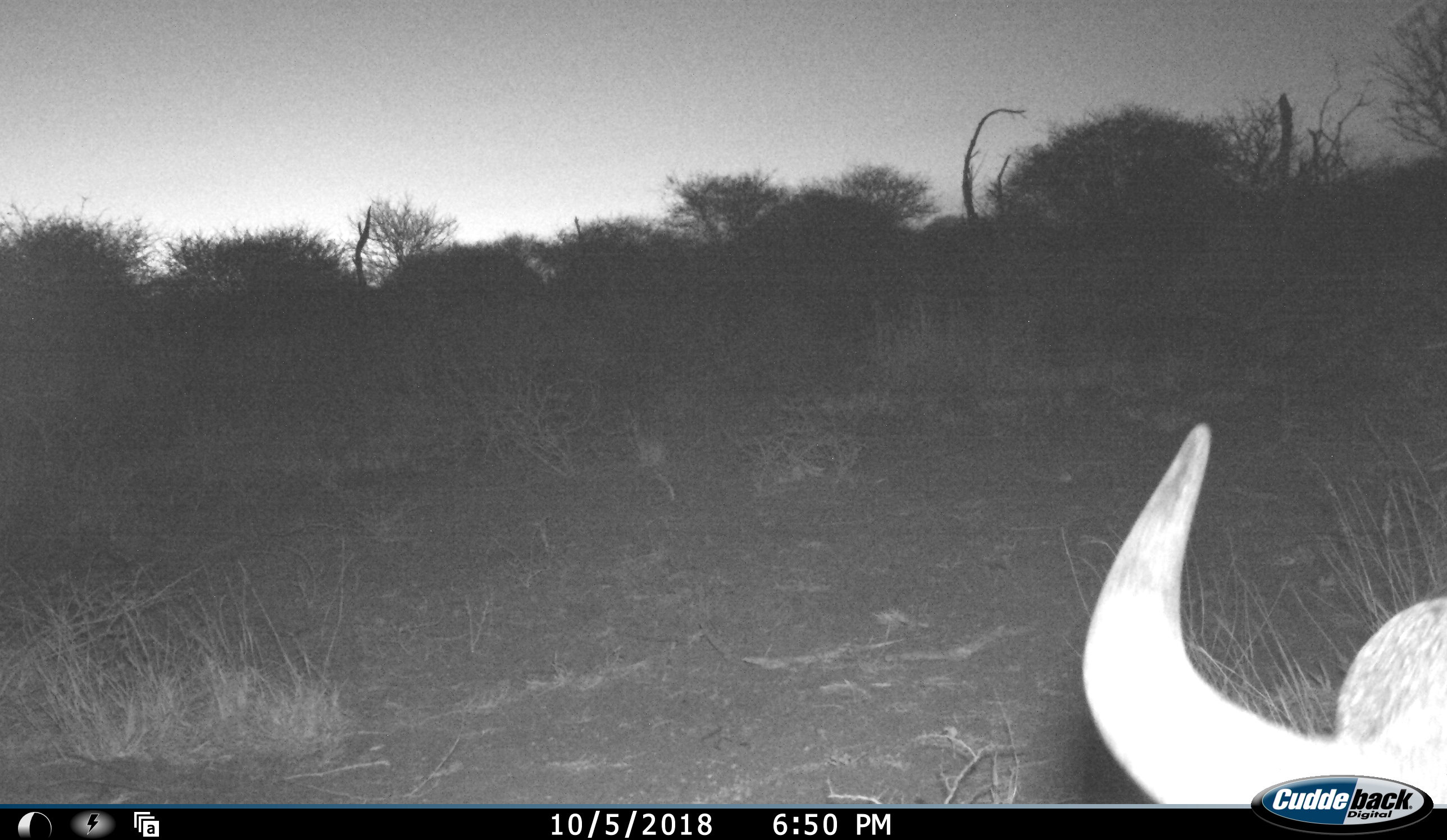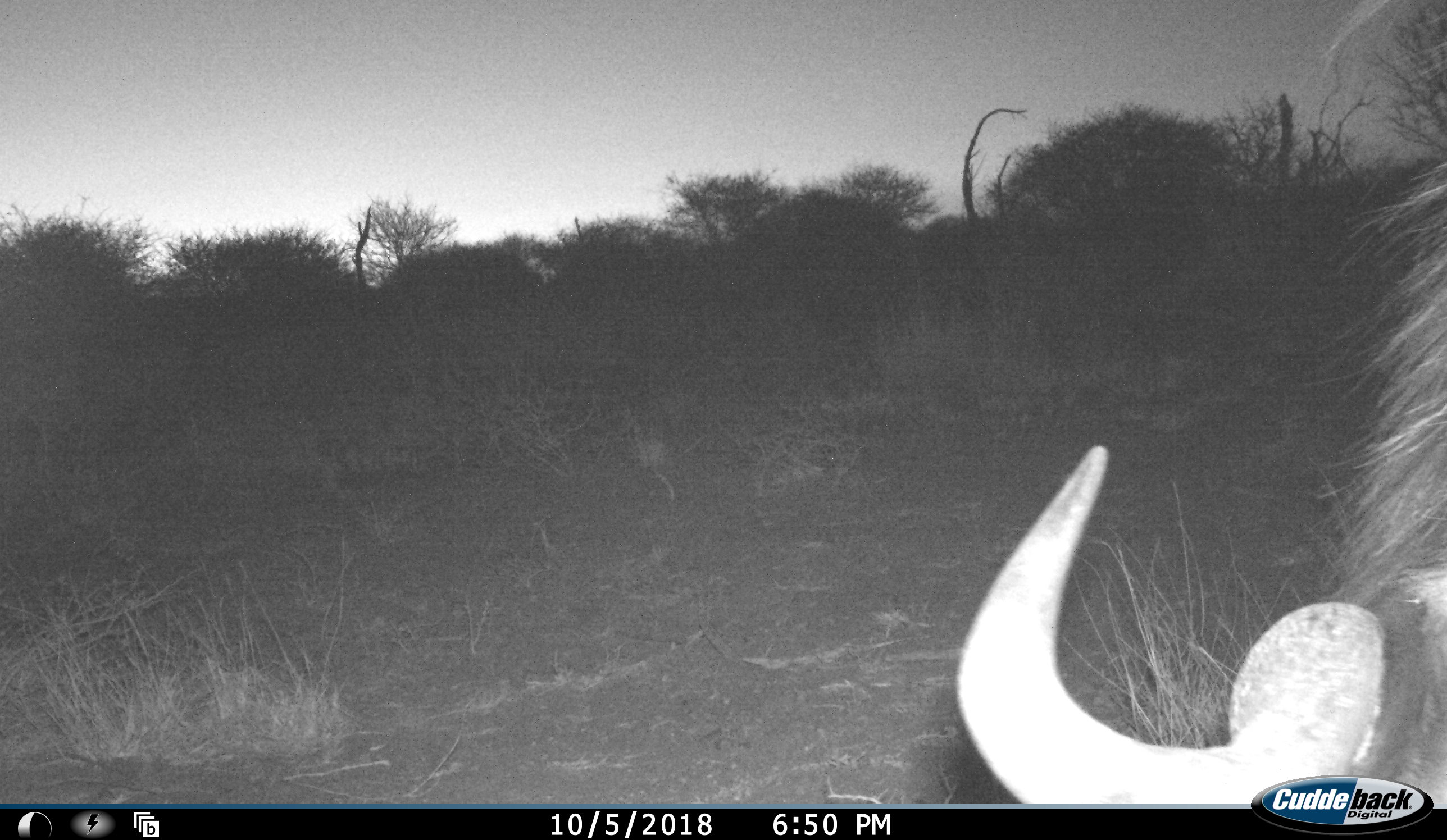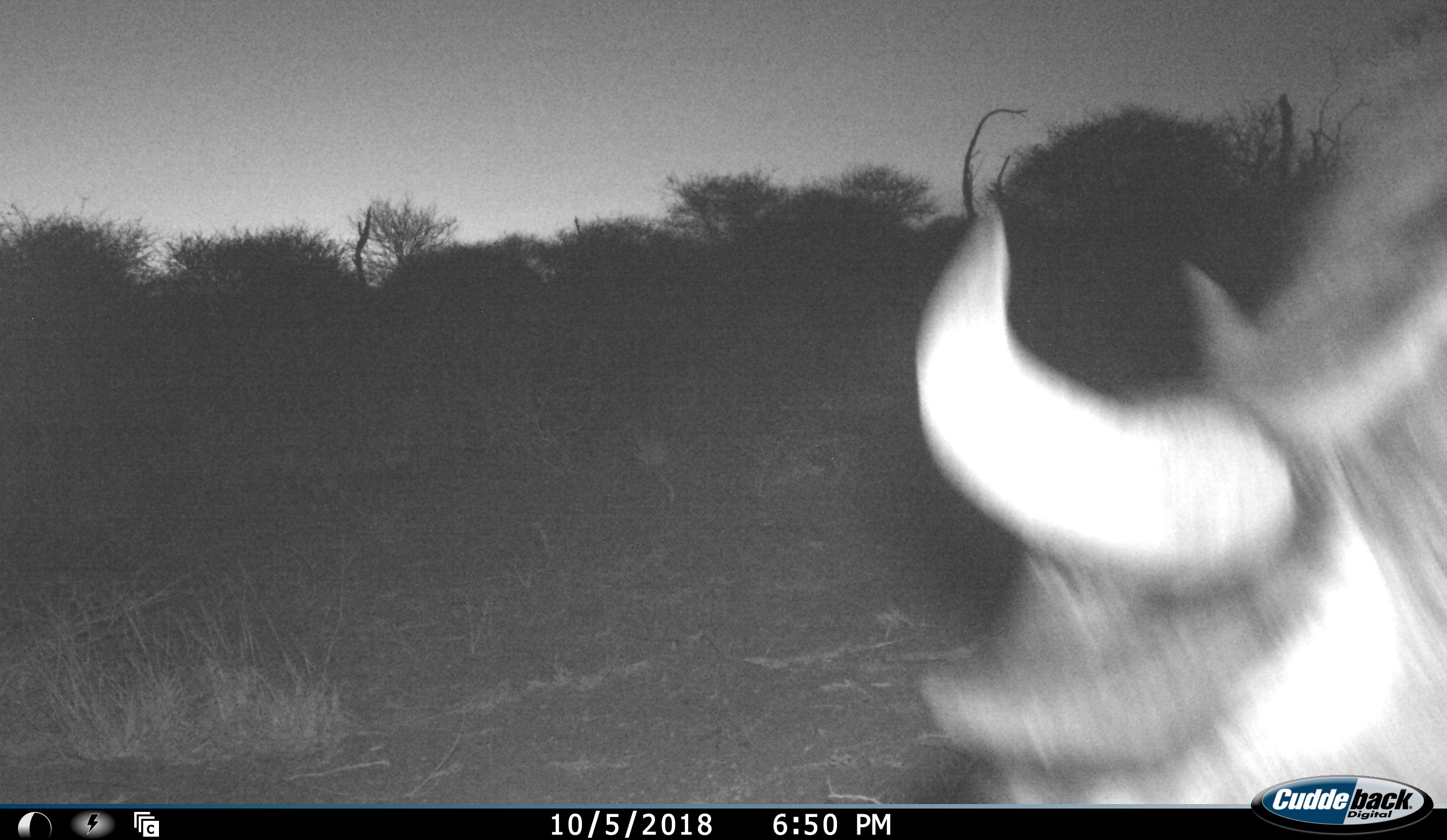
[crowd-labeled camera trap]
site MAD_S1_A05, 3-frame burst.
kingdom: Animalia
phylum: Chordata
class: Mammalia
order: Artiodactyla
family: Bovidae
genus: Connochaetes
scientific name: Connochaetes taurinus taurinus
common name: blue wildebeest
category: wildebeestblue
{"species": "wildebeestblue (blue wildebeest) (Connochaetes taurinus taurinus)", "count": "1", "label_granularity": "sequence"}